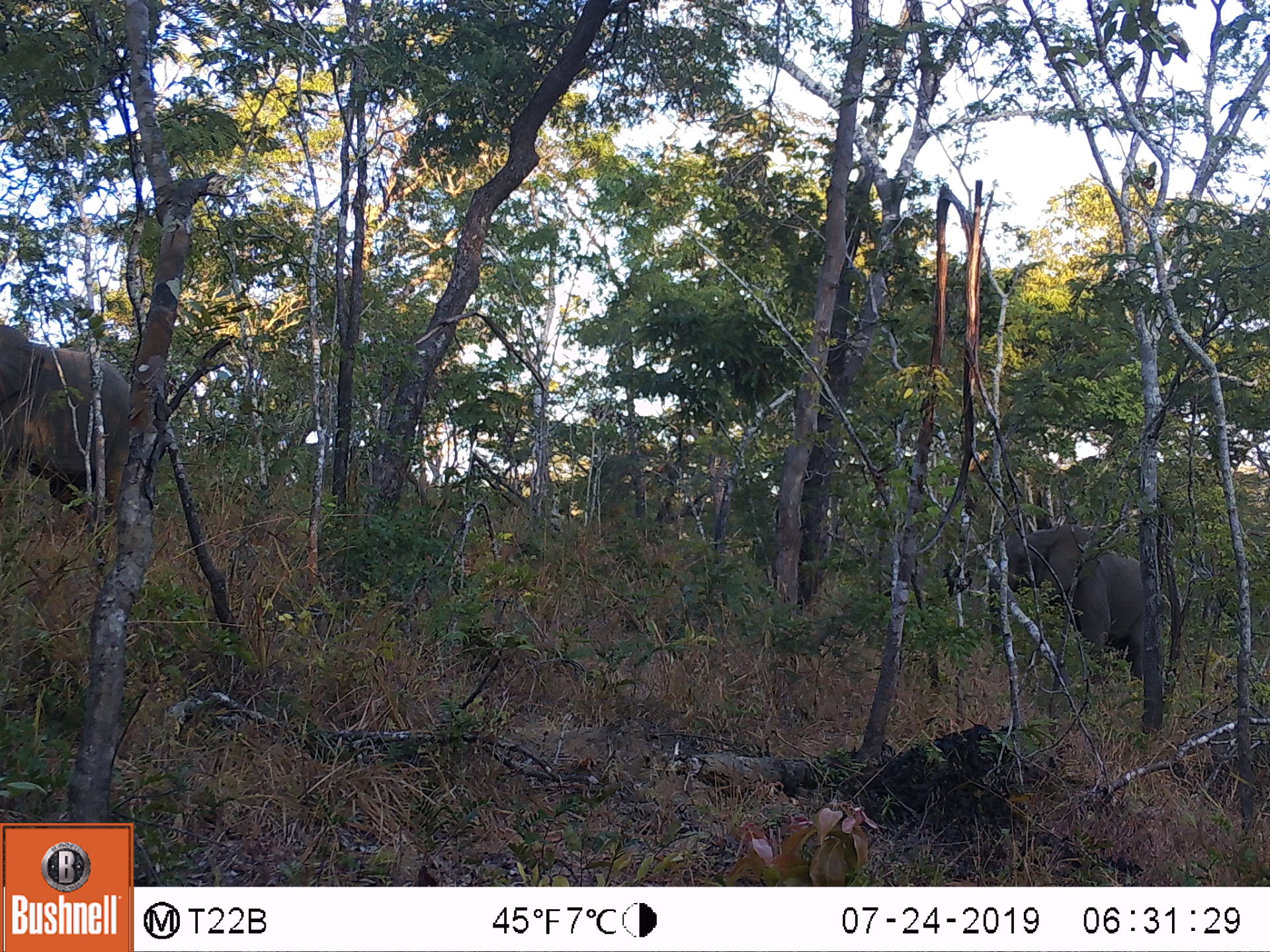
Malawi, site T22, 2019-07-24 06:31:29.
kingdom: Animalia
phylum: Chordata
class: Mammalia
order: Proboscidea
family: Elephantidae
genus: Loxodonta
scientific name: Loxodonta africana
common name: african savanna elephant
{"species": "african savanna elephant (Loxodonta africana)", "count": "2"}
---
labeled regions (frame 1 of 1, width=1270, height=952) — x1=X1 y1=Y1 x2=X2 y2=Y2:
african savanna elephant: x1=0 y1=318 x2=145 y2=544; x1=974 y1=515 x2=1148 y2=687